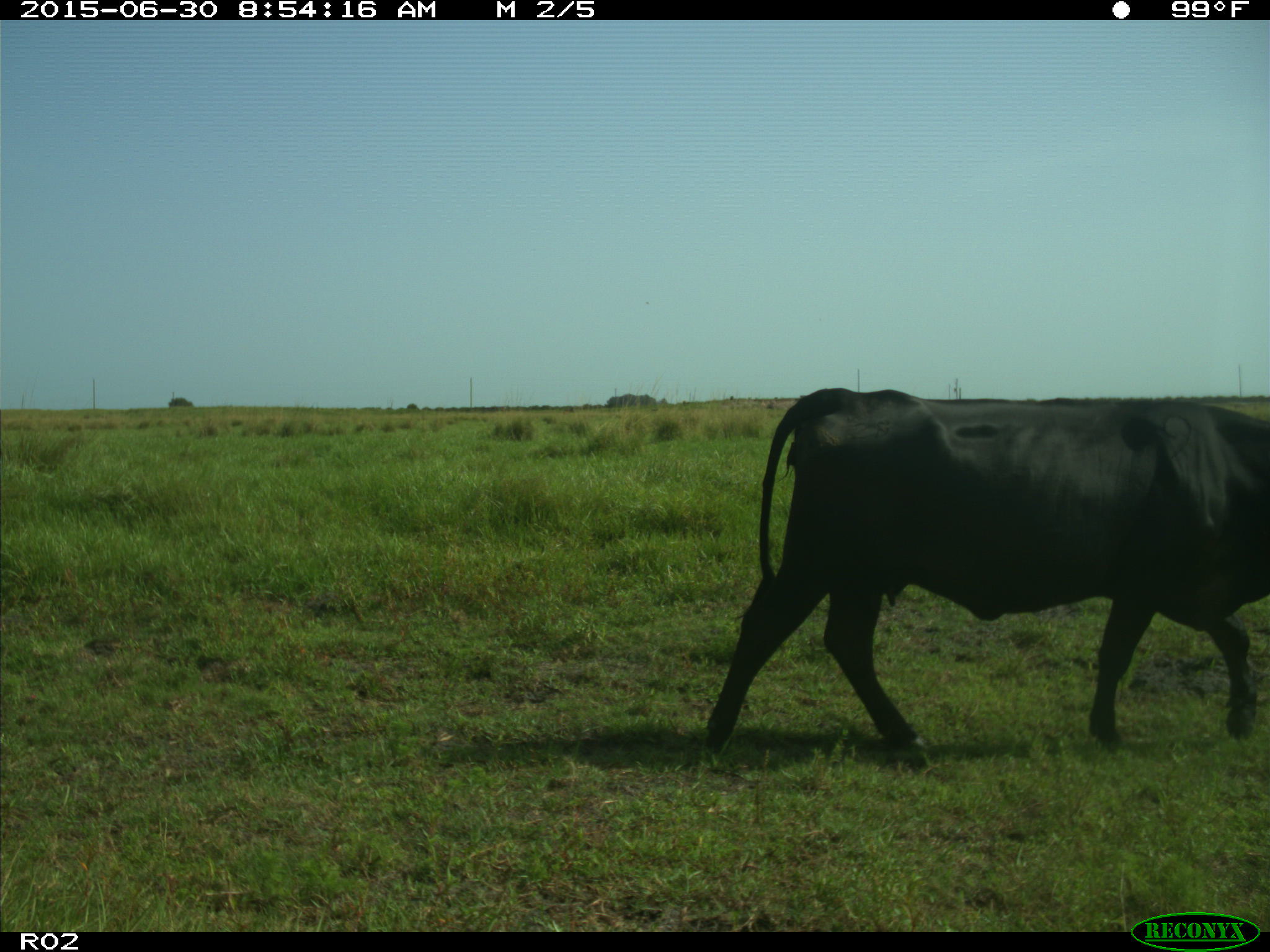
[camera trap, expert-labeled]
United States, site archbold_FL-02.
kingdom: Animalia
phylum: Chordata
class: Mammalia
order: Artiodactyla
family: Bovidae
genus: Bos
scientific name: Bos taurus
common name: domestic cow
Bos taurus (domestic cow).